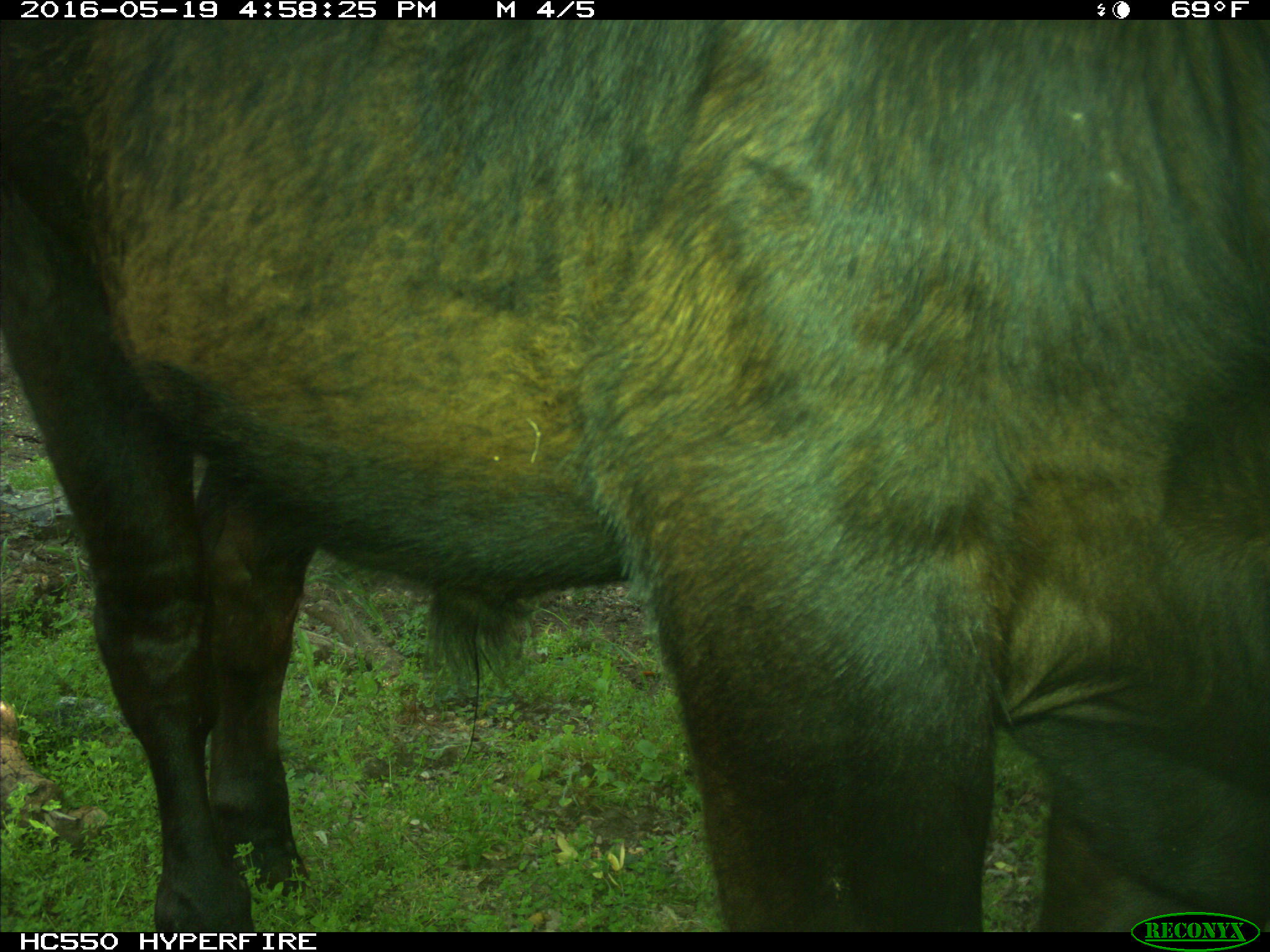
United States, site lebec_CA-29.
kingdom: Animalia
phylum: Chordata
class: Mammalia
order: Artiodactyla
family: Bovidae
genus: Bos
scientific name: Bos taurus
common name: domestic cow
Bos taurus (domestic cow).